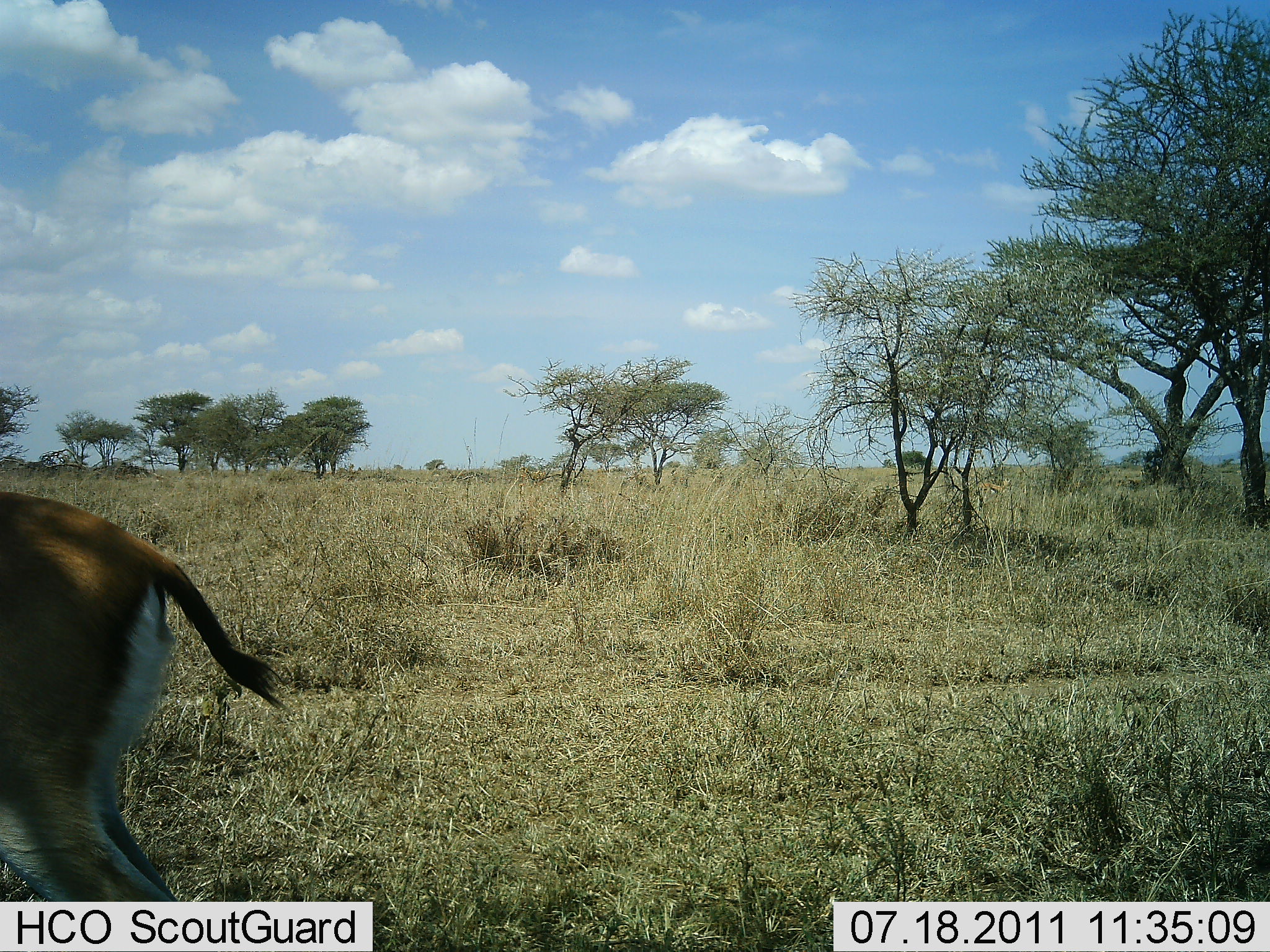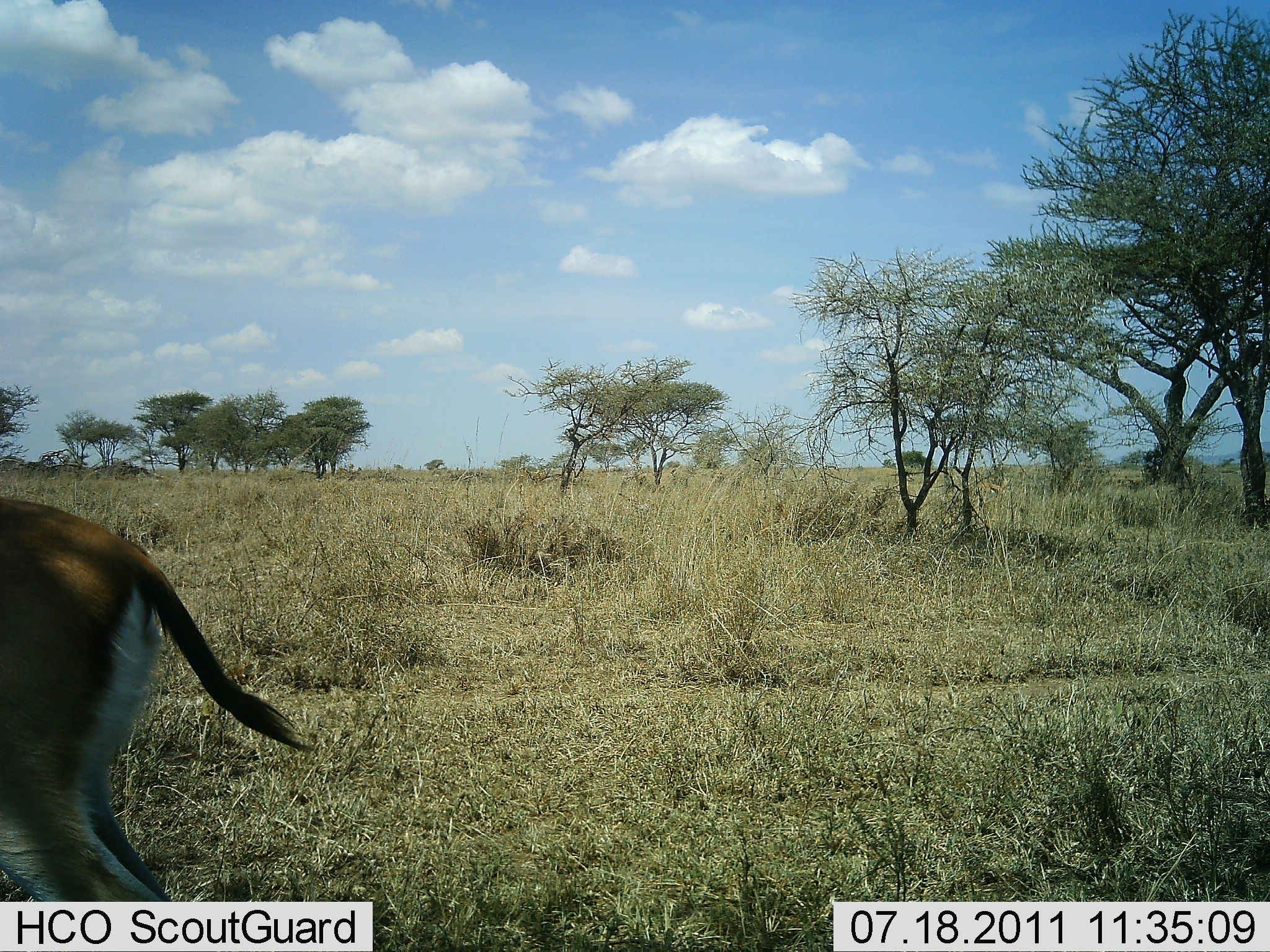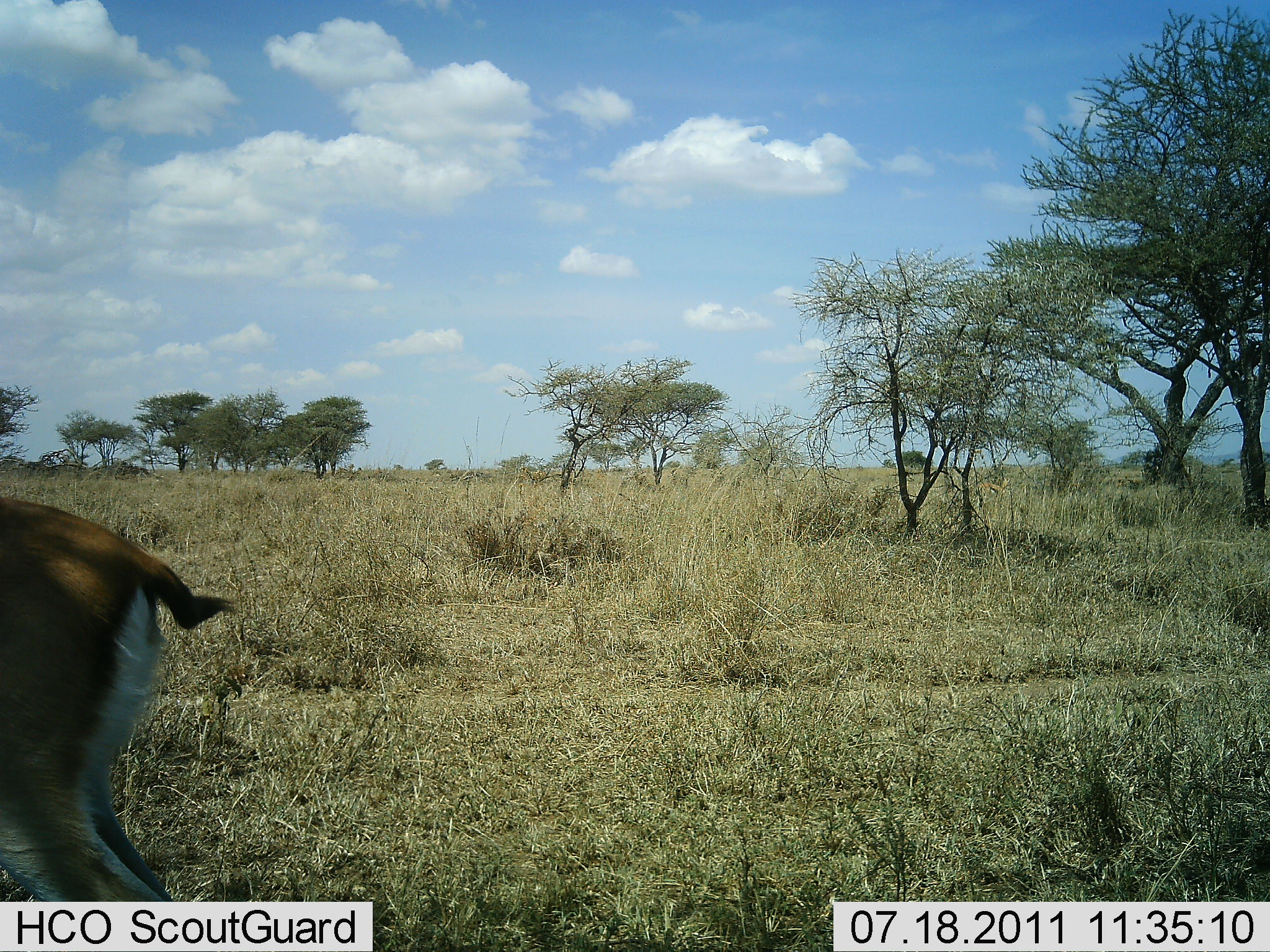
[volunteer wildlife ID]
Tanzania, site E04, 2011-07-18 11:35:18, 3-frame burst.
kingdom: Animalia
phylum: Chordata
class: Mammalia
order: Artiodactyla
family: Bovidae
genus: Eudorcas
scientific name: Eudorcas thomsonii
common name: thomson's gazelle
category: gazellethomsons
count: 1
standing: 100%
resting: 0%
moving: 0%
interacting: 0%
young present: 0%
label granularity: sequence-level